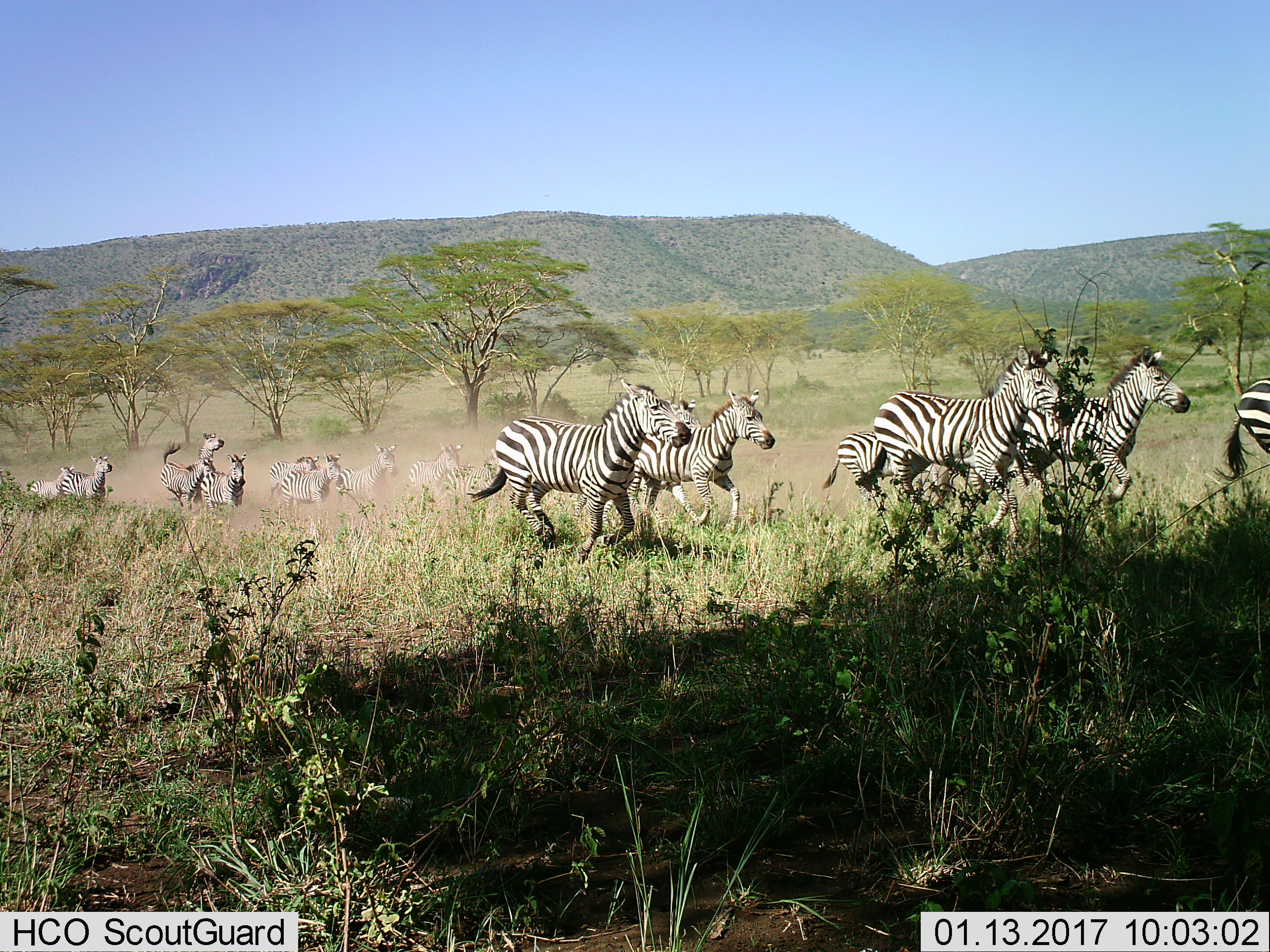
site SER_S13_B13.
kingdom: Animalia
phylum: Chordata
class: Mammalia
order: Perissodactyla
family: Equidae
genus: Equus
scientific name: Equus quagga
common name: plains zebra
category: zebraplains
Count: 11-50.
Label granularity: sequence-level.